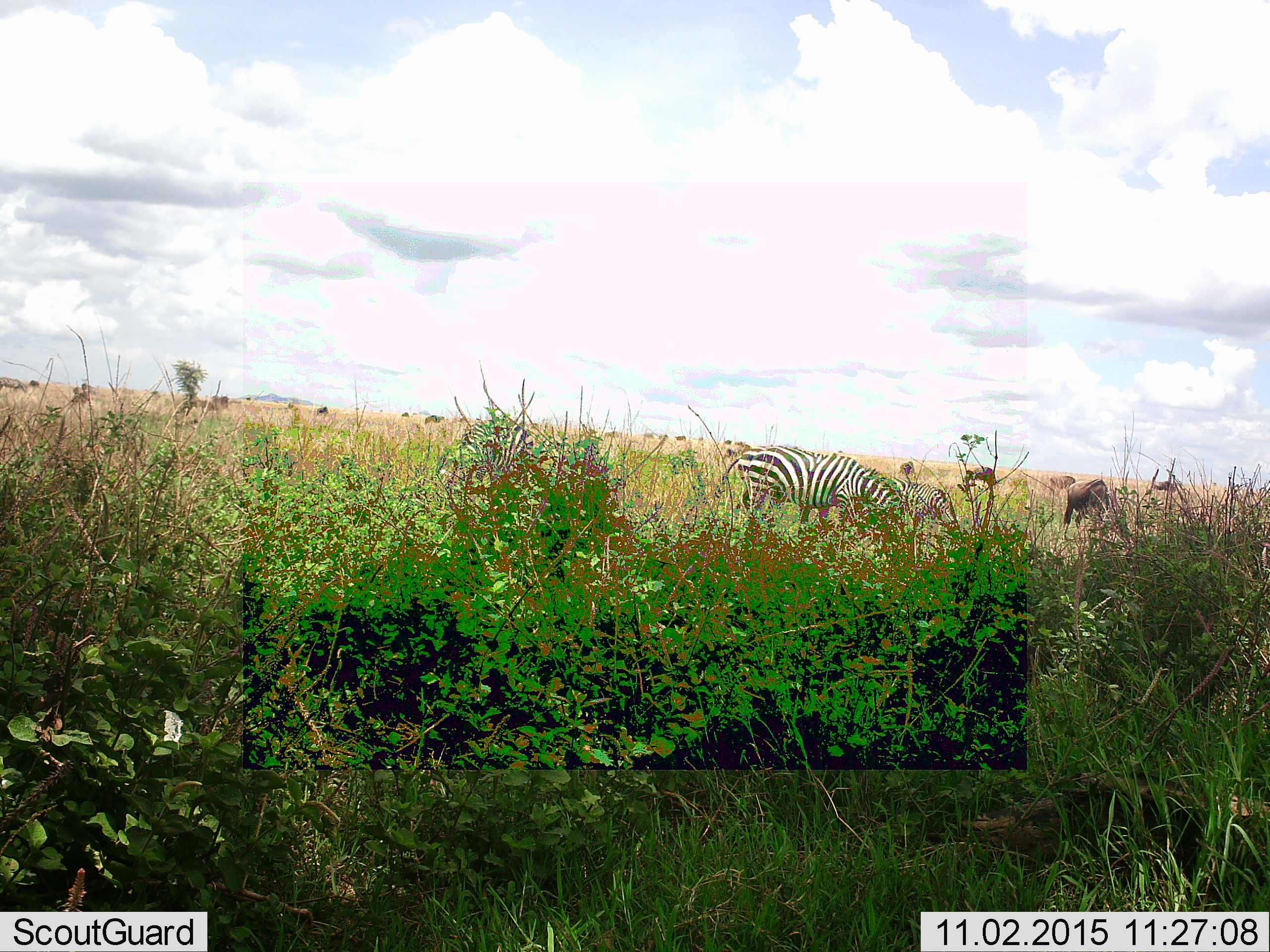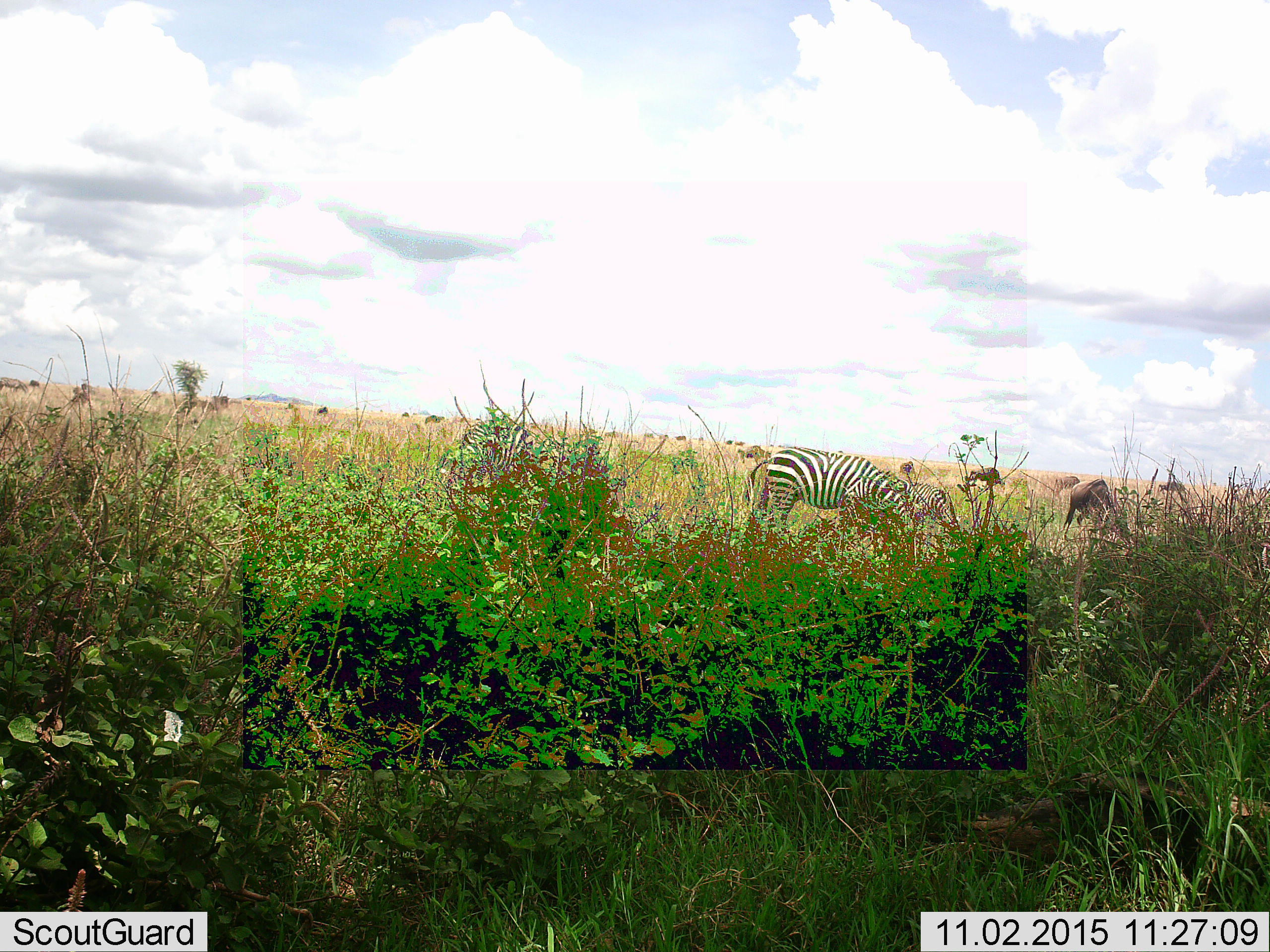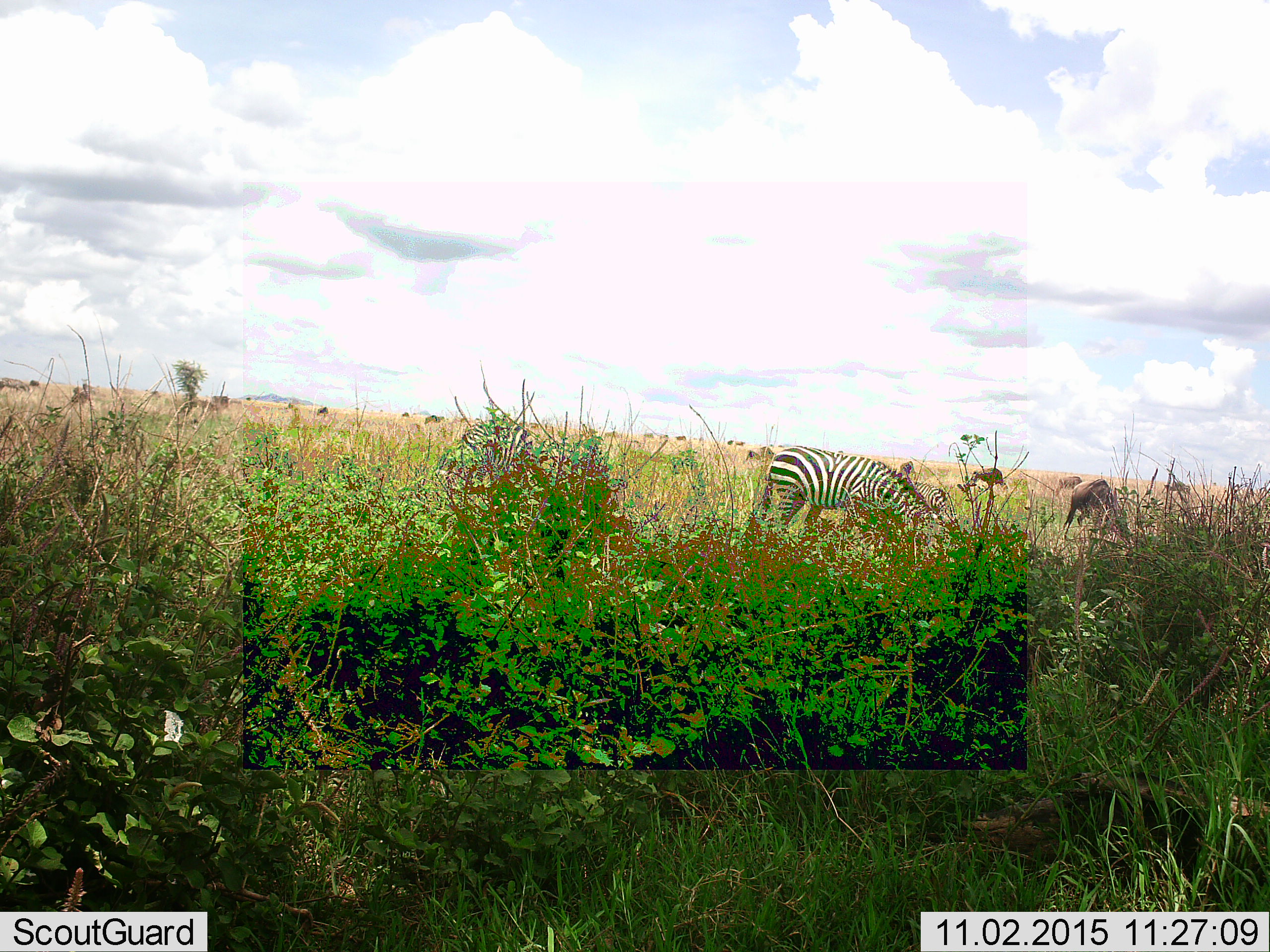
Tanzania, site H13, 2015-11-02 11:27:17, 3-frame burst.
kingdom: Animalia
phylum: Chordata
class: Mammalia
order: Artiodactyla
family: Bovidae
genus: Connochaetes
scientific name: Connochaetes taurinus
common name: blue wildebeest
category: wildebeest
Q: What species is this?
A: Wildebeest (blue wildebeest) (Connochaetes taurinus).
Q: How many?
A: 11-50.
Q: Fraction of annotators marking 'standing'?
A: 29%.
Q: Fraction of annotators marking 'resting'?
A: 0%.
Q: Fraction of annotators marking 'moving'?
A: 29%.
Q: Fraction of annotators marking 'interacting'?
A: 0%.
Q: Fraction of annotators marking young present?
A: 0%.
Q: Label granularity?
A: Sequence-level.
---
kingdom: Animalia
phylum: Chordata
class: Mammalia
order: Perissodactyla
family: Equidae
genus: Equus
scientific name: Equus quagga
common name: plains zebra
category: zebra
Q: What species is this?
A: Zebra (plains zebra) (Equus quagga).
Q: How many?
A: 3.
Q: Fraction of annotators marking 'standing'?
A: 10%.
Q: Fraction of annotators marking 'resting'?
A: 0%.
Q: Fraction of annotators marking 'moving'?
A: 10%.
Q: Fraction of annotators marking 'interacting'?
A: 0%.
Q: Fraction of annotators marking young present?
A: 20%.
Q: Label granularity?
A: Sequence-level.